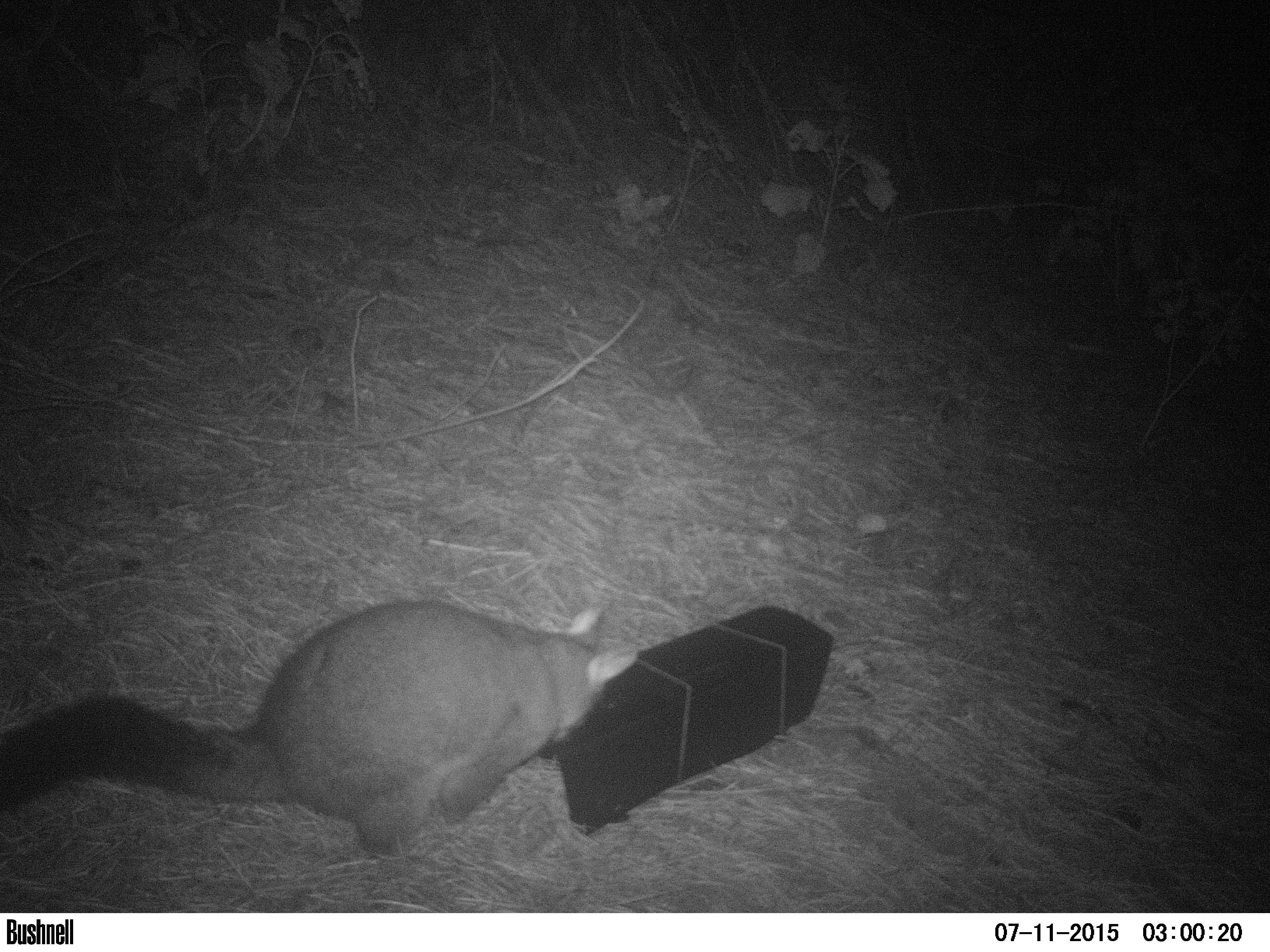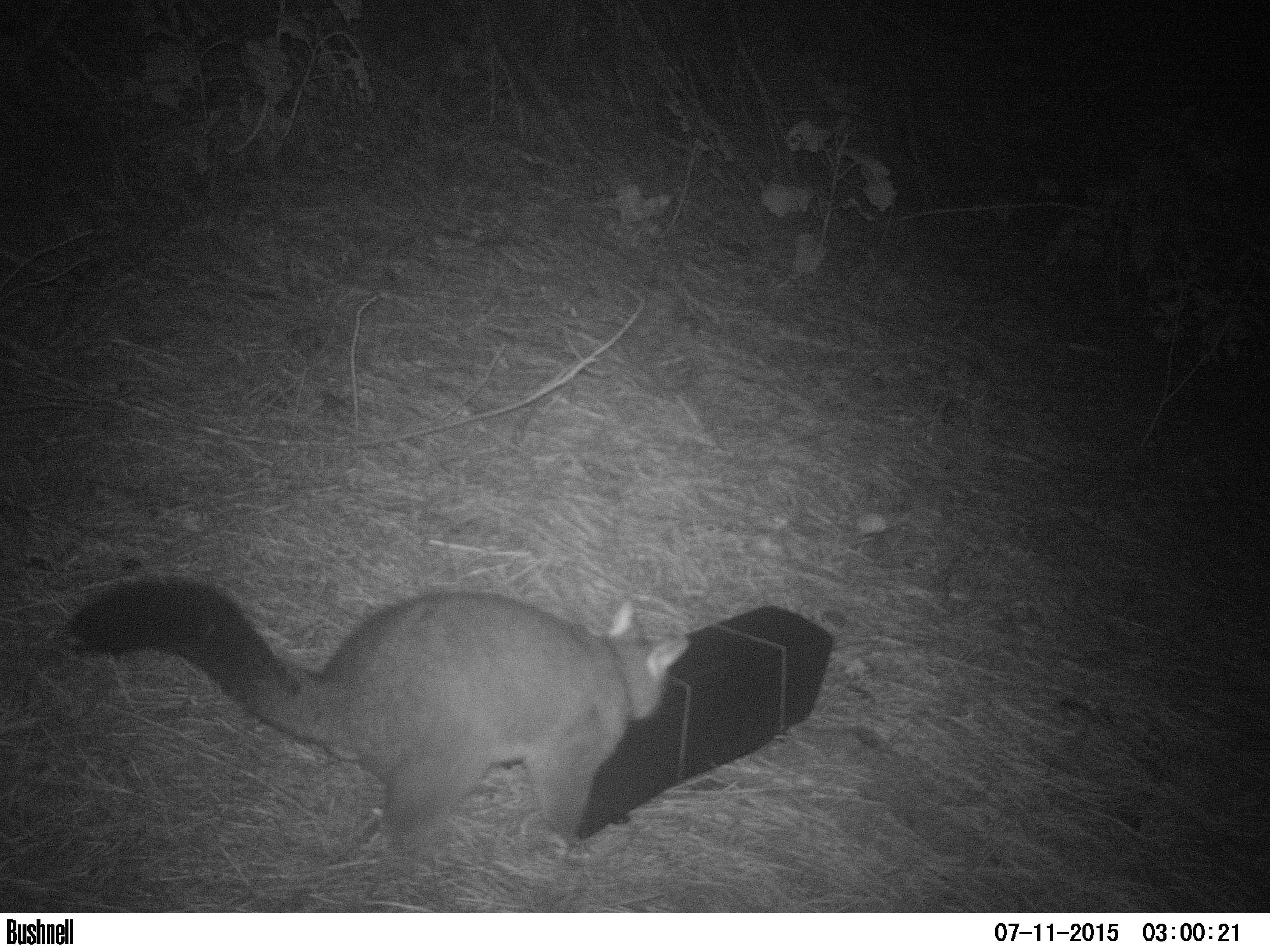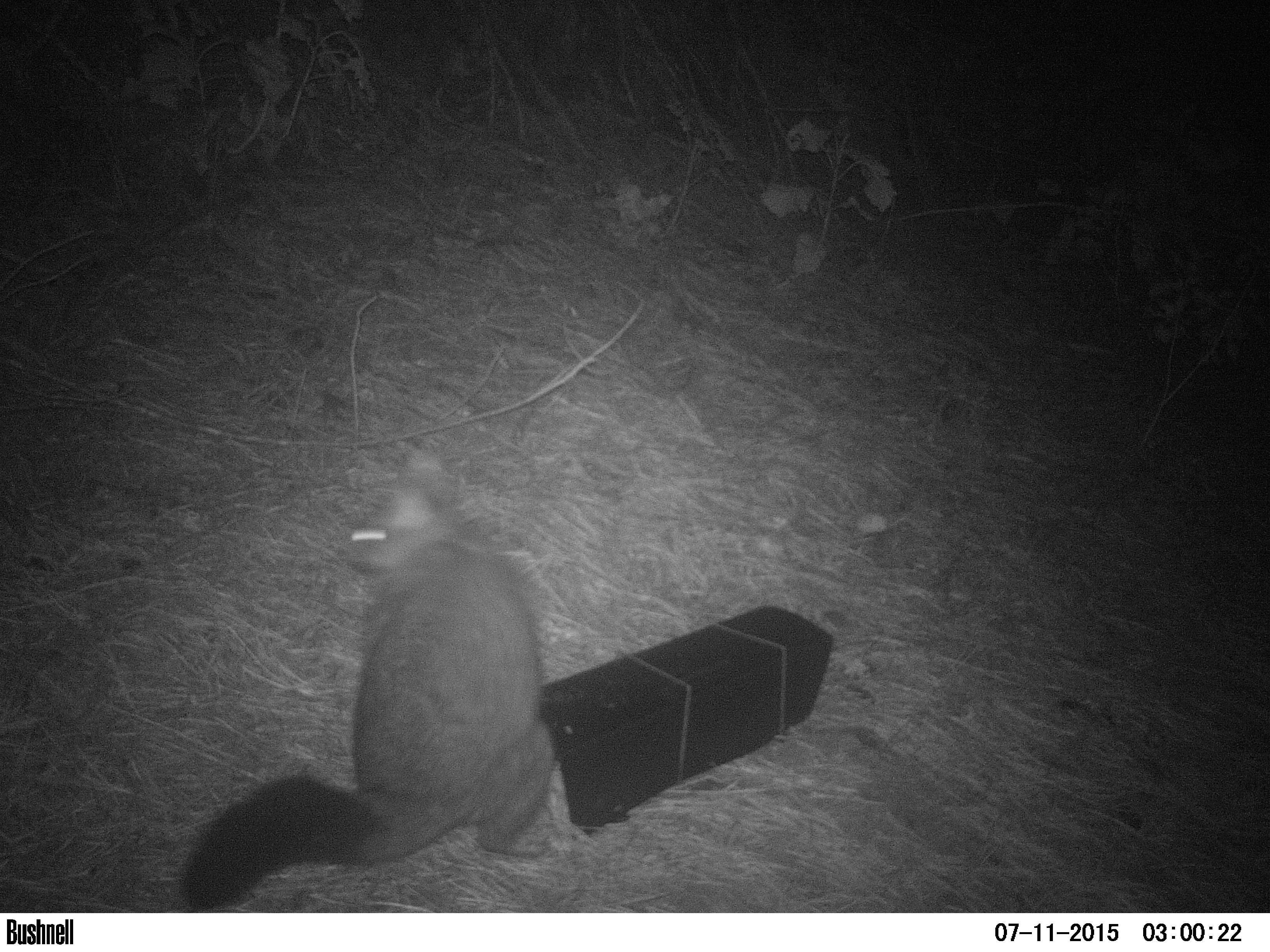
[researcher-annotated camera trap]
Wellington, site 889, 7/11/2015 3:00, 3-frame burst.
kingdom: Animalia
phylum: Chordata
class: Mammalia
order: Didelphimorphia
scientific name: Didelphimorphia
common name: possum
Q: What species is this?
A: Possum (Didelphimorphia).